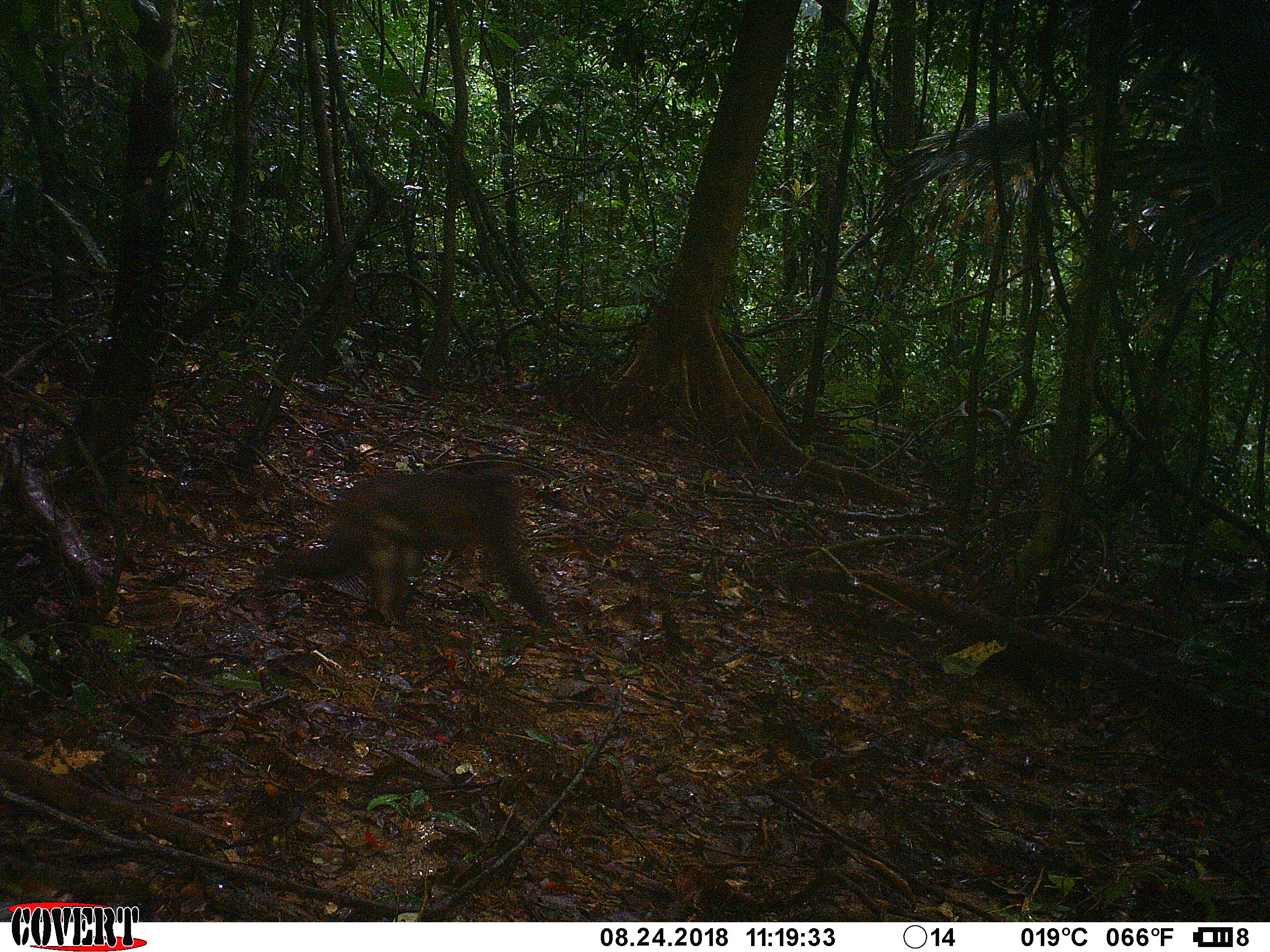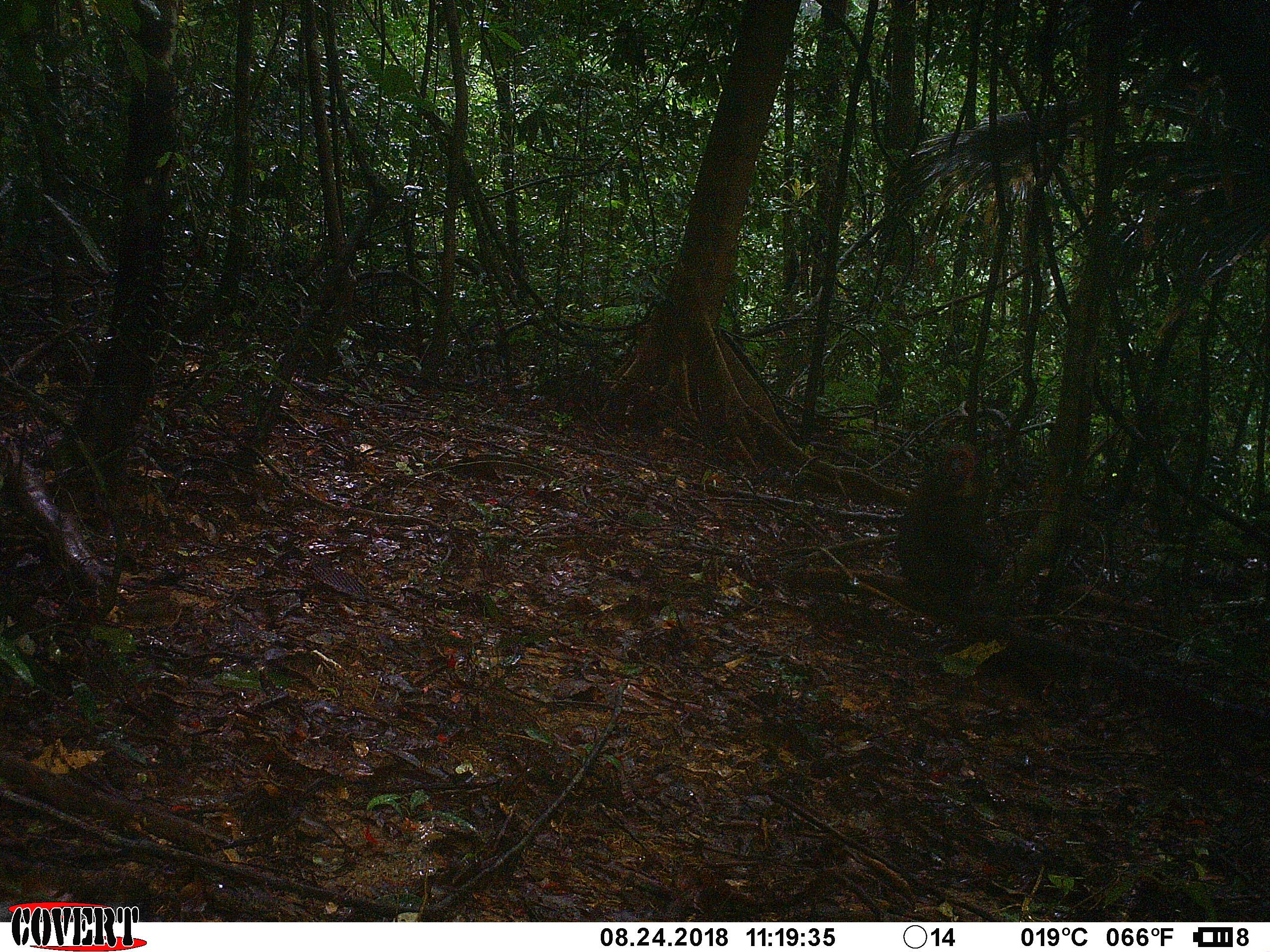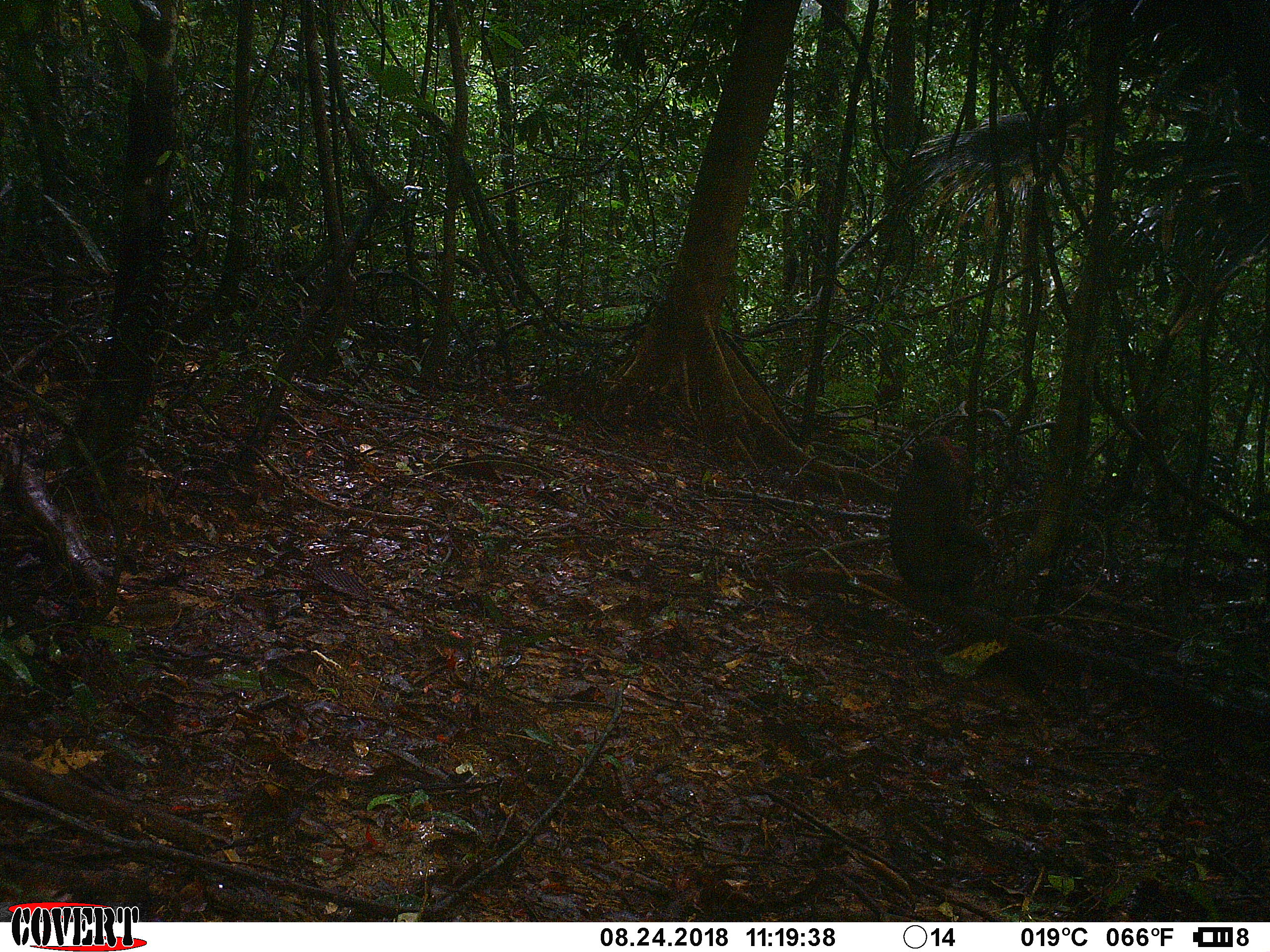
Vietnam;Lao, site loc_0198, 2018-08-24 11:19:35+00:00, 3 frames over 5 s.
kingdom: Animalia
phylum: Chordata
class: Mammalia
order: Primates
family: Cercopithecidae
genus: Macaca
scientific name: Macaca arctoides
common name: stump-tailed macaque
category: stump tailed macaque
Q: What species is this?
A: Stump tailed macaque (stump-tailed macaque) (Macaca arctoides).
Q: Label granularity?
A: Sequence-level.